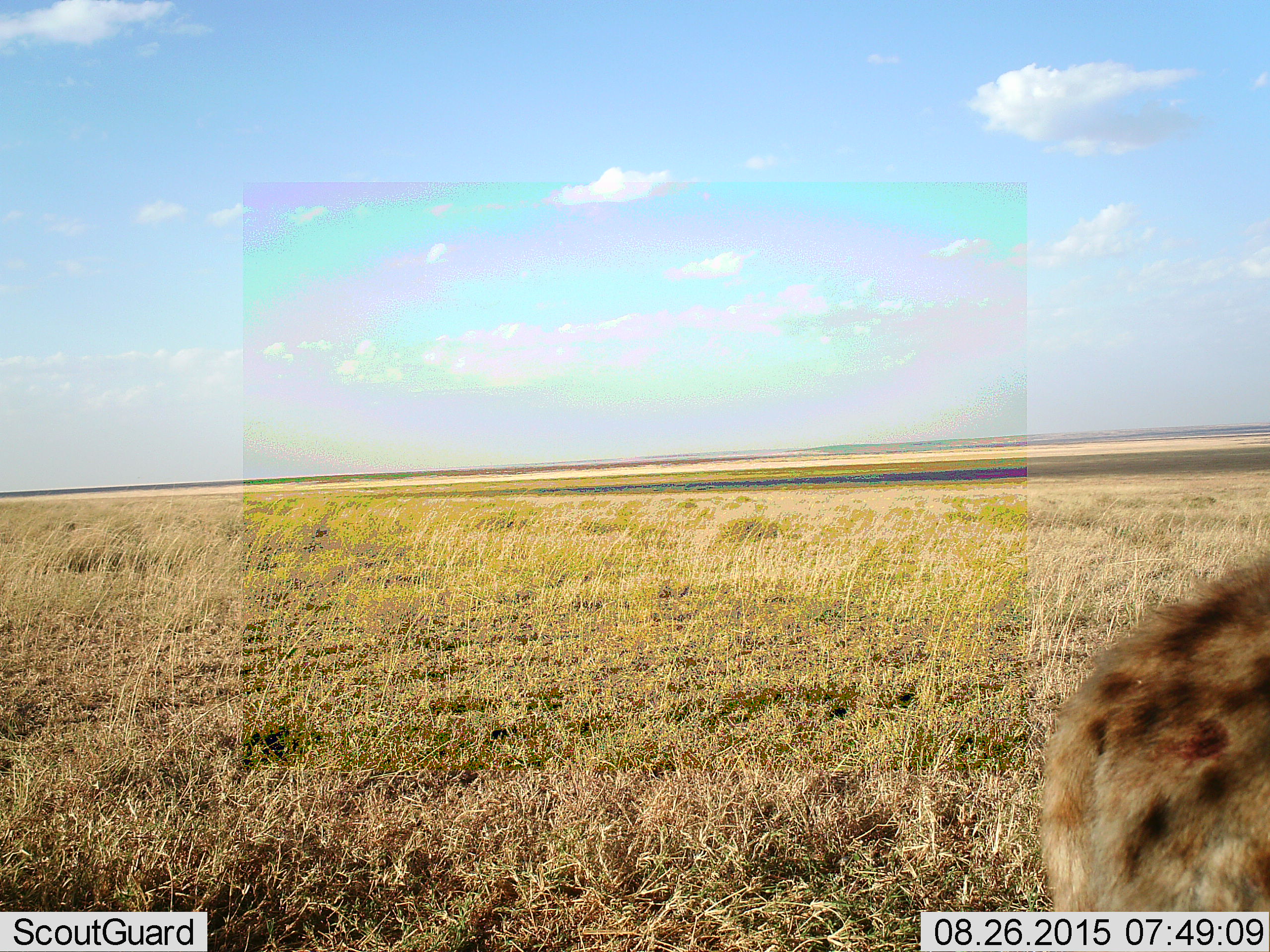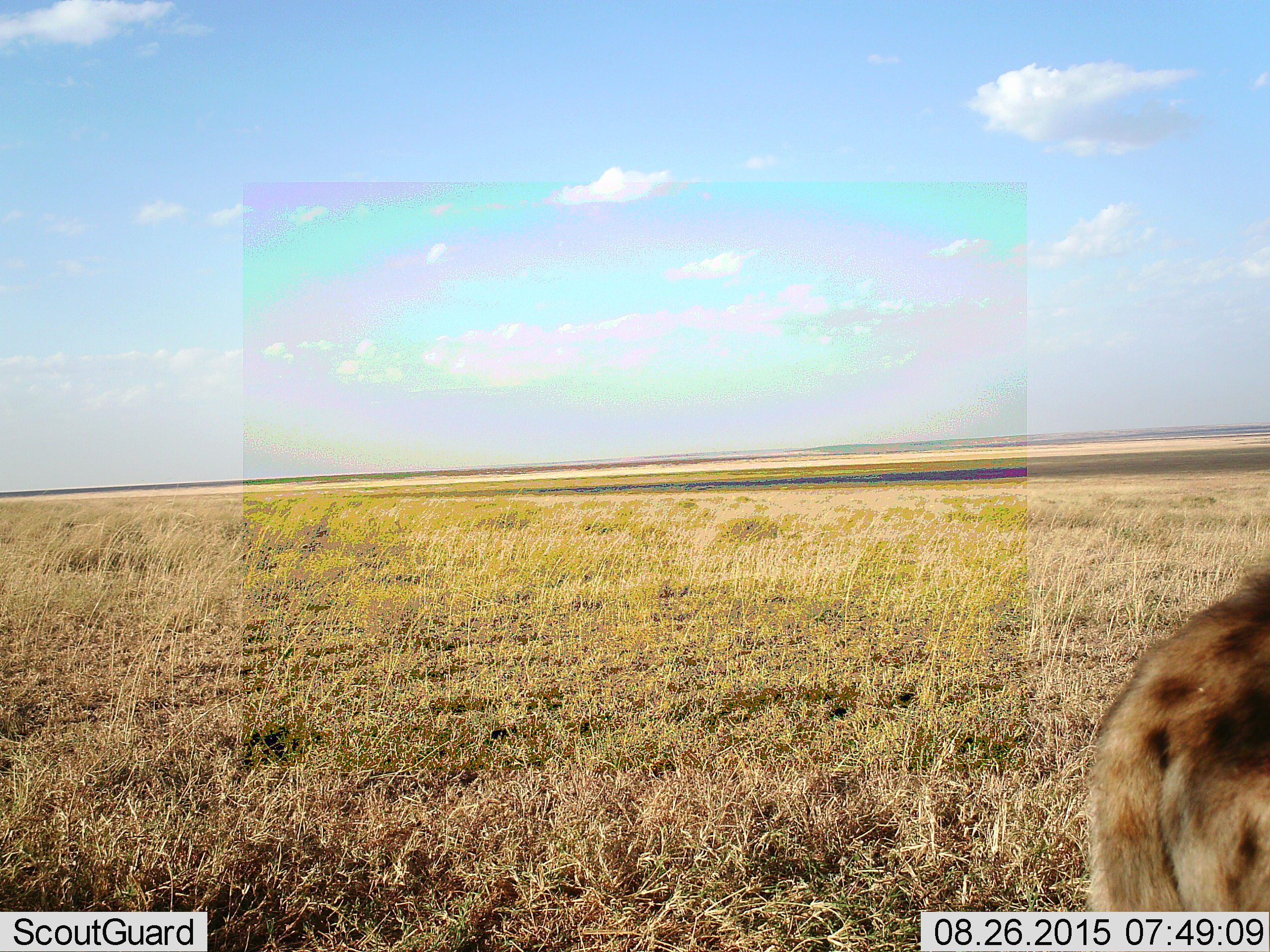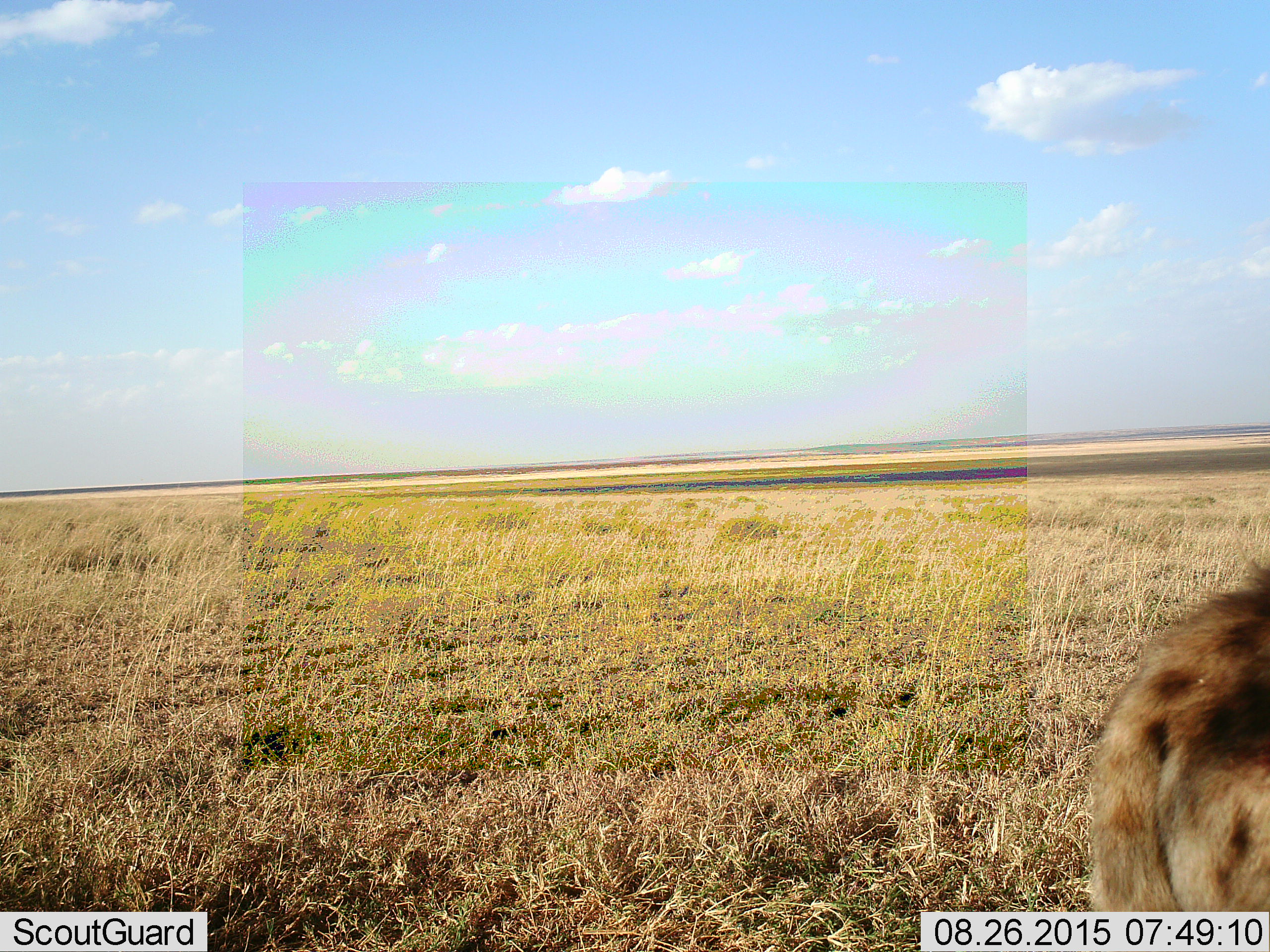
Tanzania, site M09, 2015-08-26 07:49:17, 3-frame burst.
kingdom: Animalia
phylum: Chordata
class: Mammalia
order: Carnivora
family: Hyaenidae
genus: Crocuta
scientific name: Crocuta crocuta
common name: spotted hyena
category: hyenaspotted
Hyenaspotted (spotted hyena) (Crocuta crocuta), count 1. Behavior (volunteer vote fractions): standing 57%, resting 0%, moving 86%, interacting 0%. Young present (vote fraction): 0%. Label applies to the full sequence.